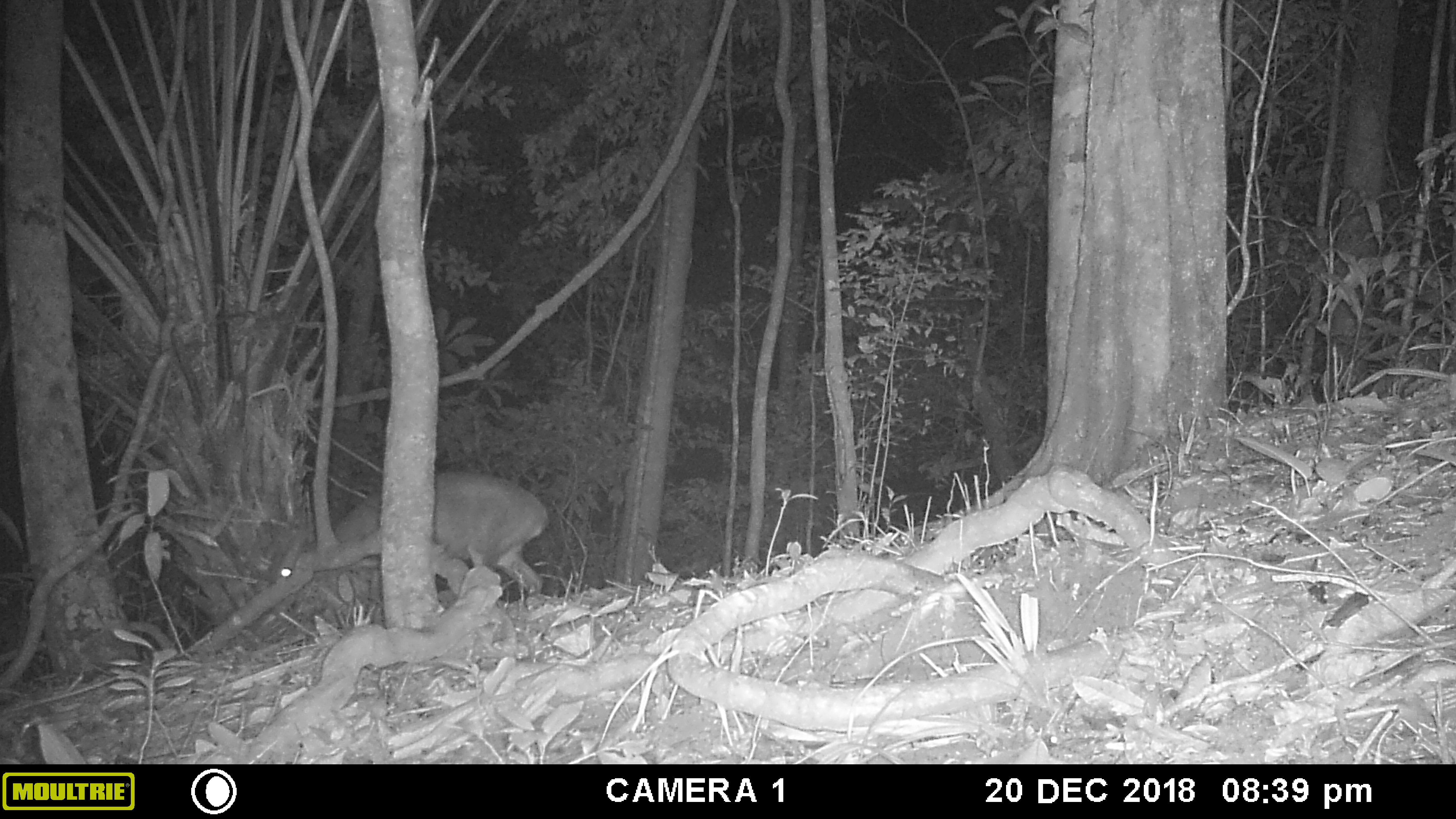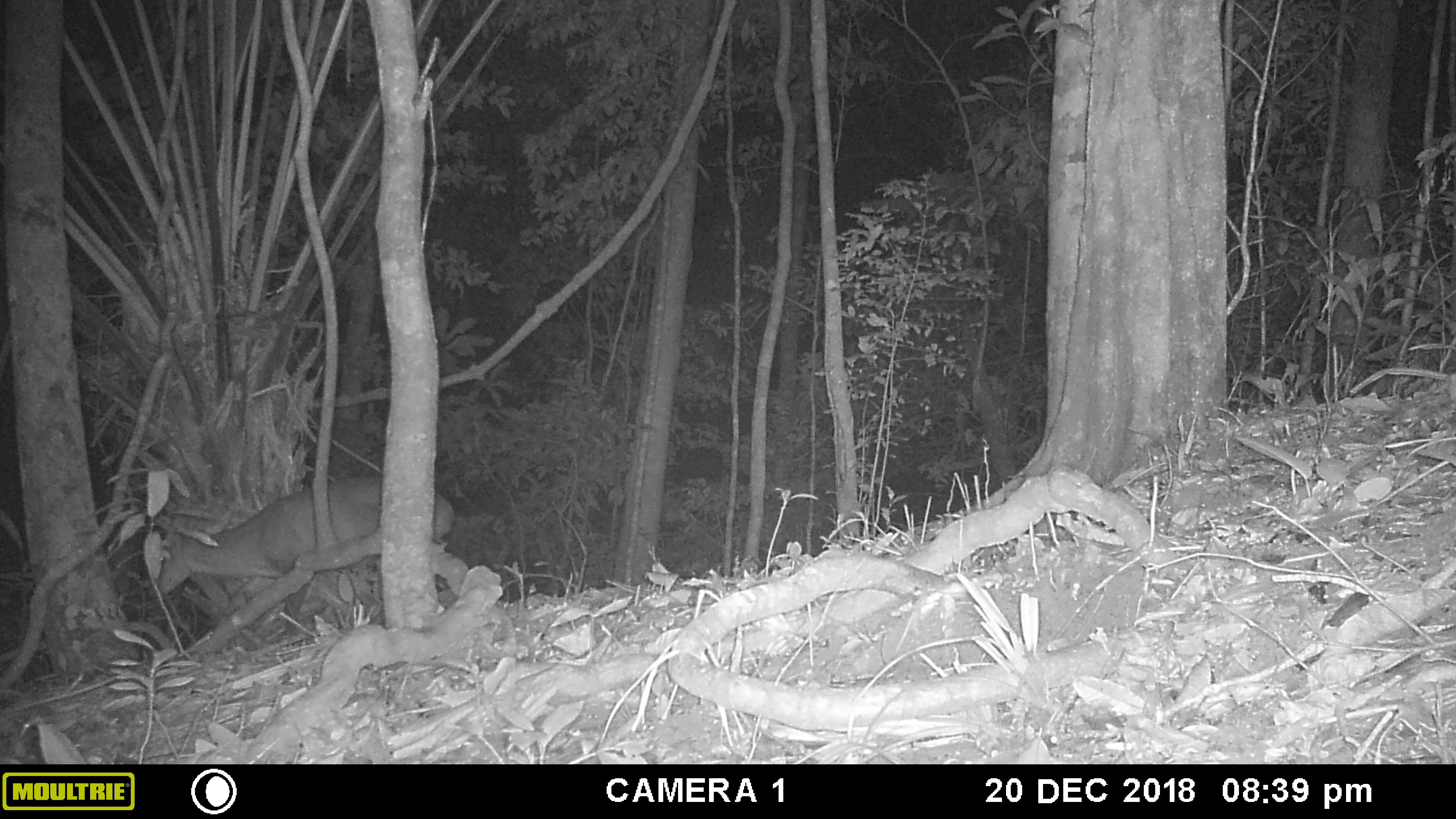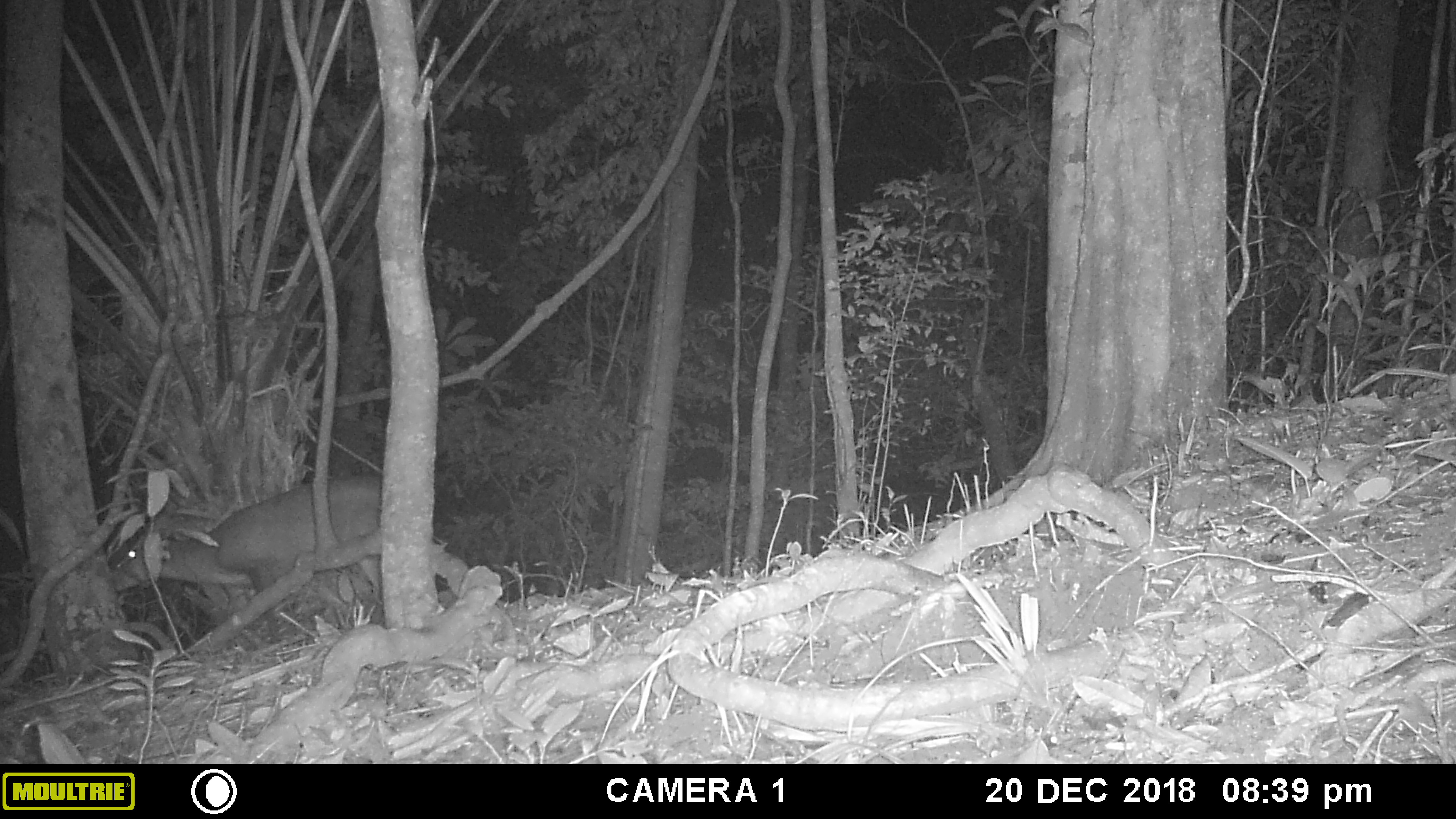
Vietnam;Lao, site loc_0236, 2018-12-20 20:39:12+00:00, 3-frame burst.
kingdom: Animalia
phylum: Chordata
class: Mammalia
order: Artiodactyla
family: Cervidae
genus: Muntiacus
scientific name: Muntiacus vuquangensis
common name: large-antlered muntjac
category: large antlered muntjac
Large antlered muntjac (large-antlered muntjac) (Muntiacus vuquangensis). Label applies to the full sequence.